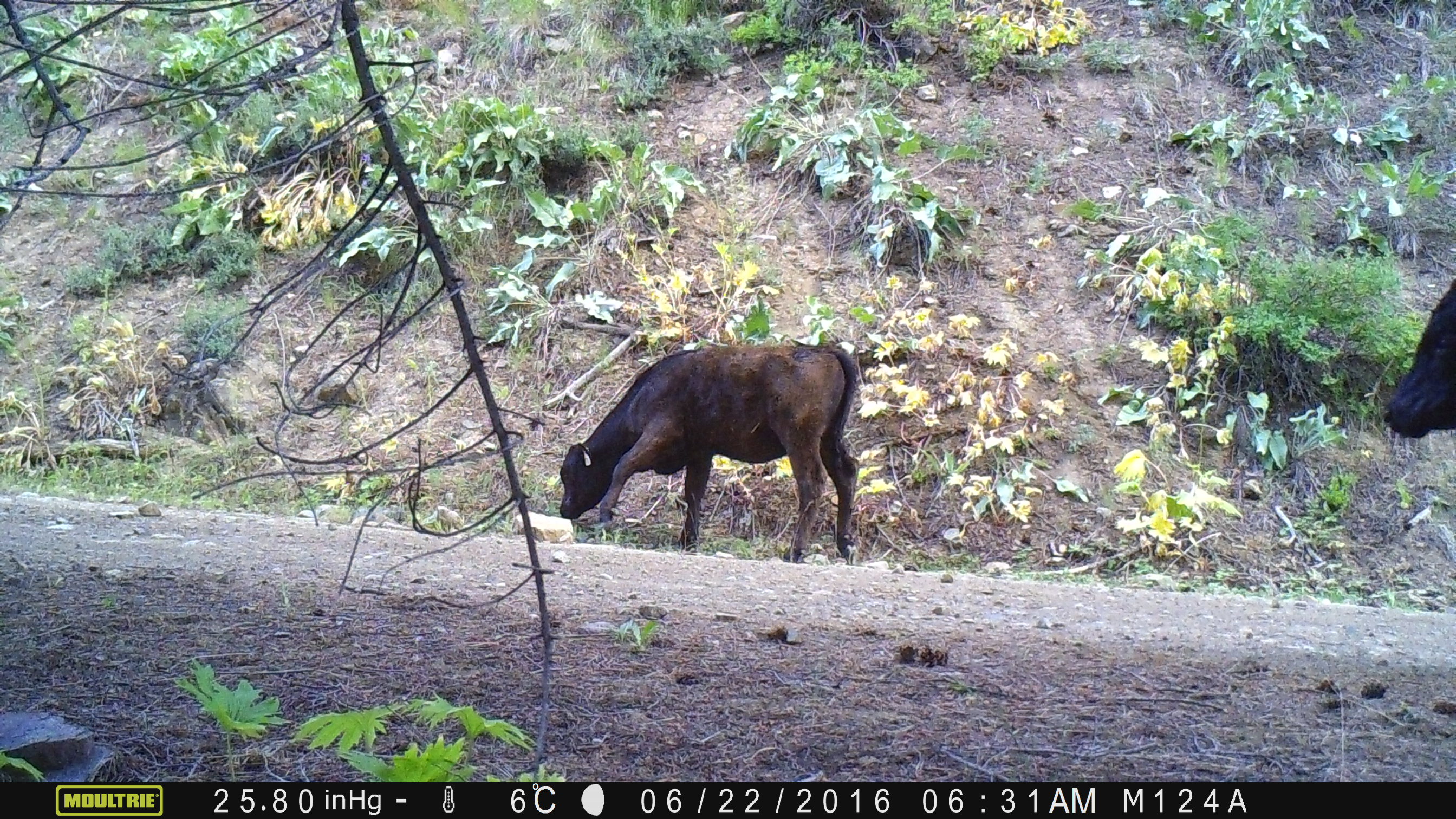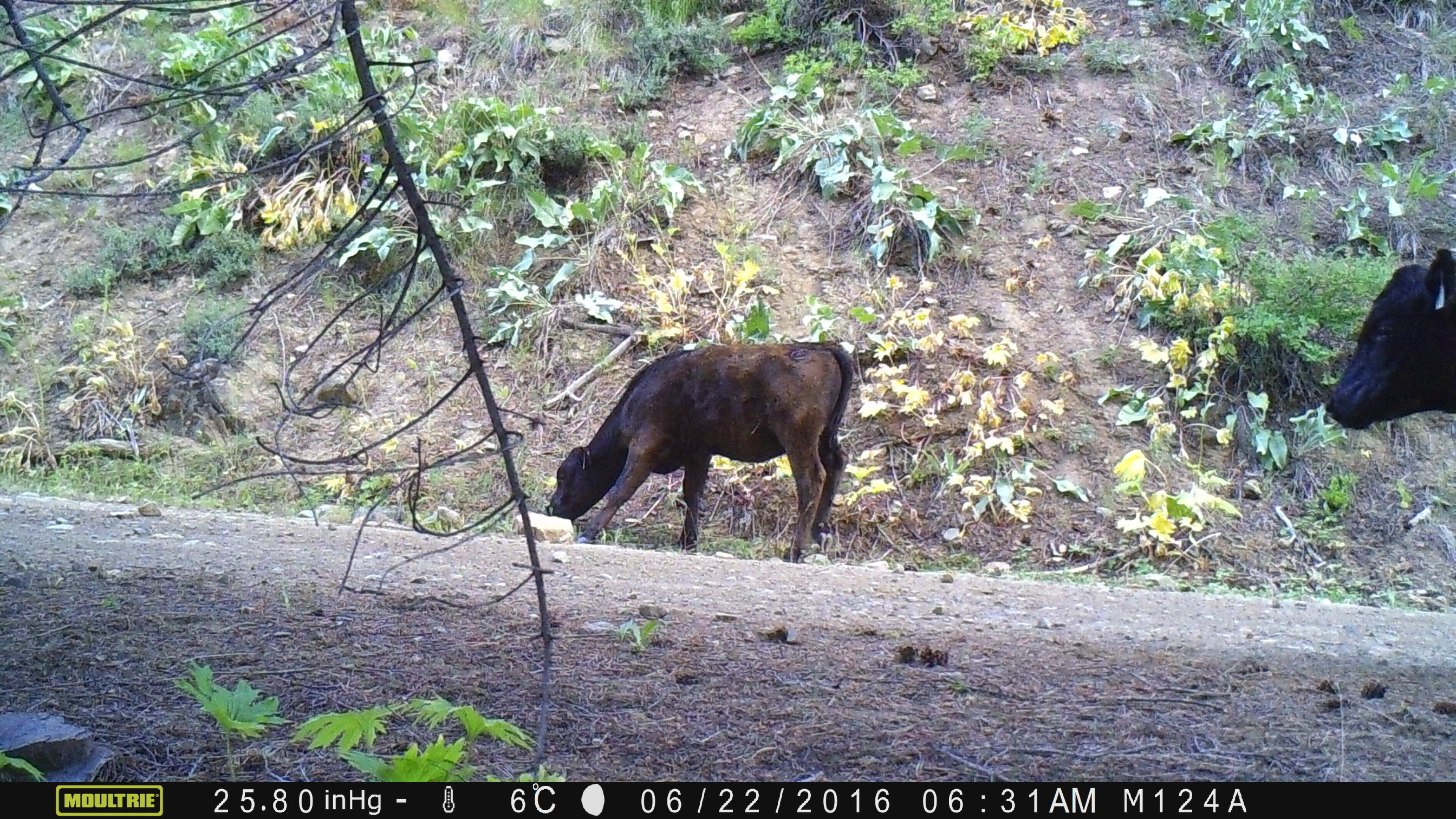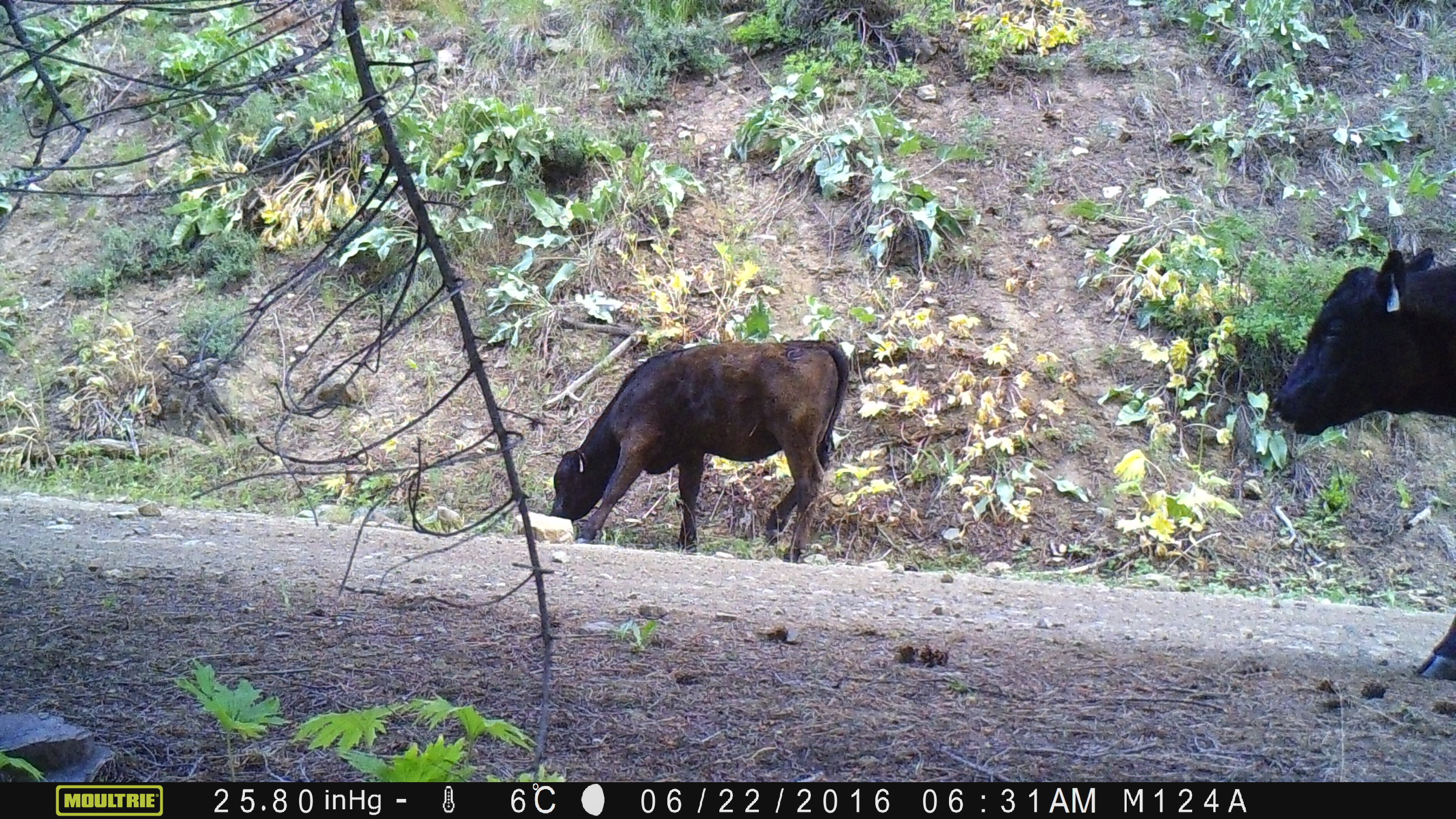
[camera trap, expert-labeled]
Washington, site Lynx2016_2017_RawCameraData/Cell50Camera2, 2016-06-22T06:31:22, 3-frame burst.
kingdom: Animalia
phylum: Chordata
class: Mammalia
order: Artiodactyla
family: Bovidae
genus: Bos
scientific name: Bos taurus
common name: domestic cattle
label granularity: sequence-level